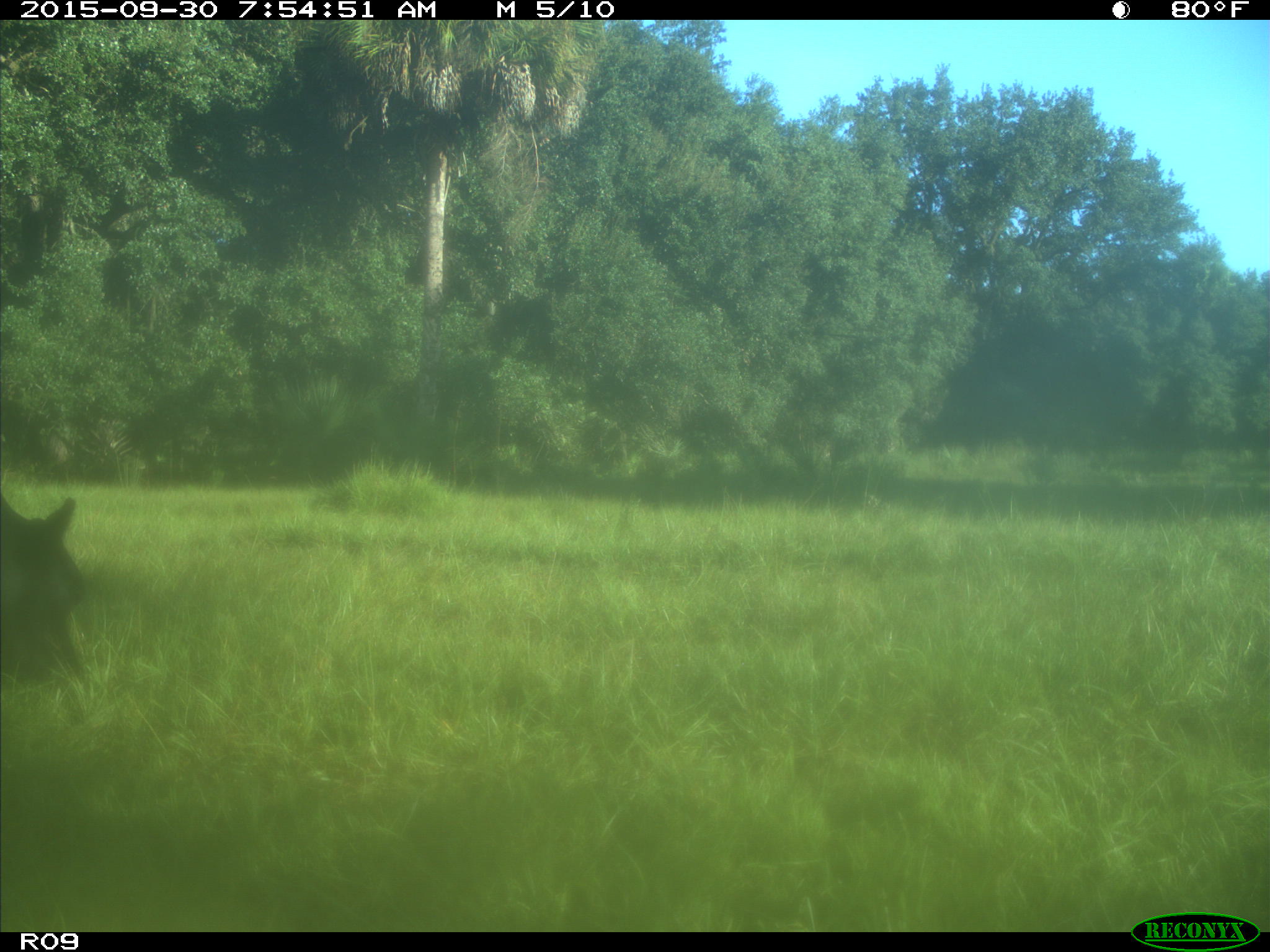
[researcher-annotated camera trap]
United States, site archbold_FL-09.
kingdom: Animalia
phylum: Chordata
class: Mammalia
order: Artiodactyla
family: Bovidae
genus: Bos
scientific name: Bos taurus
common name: domestic cow